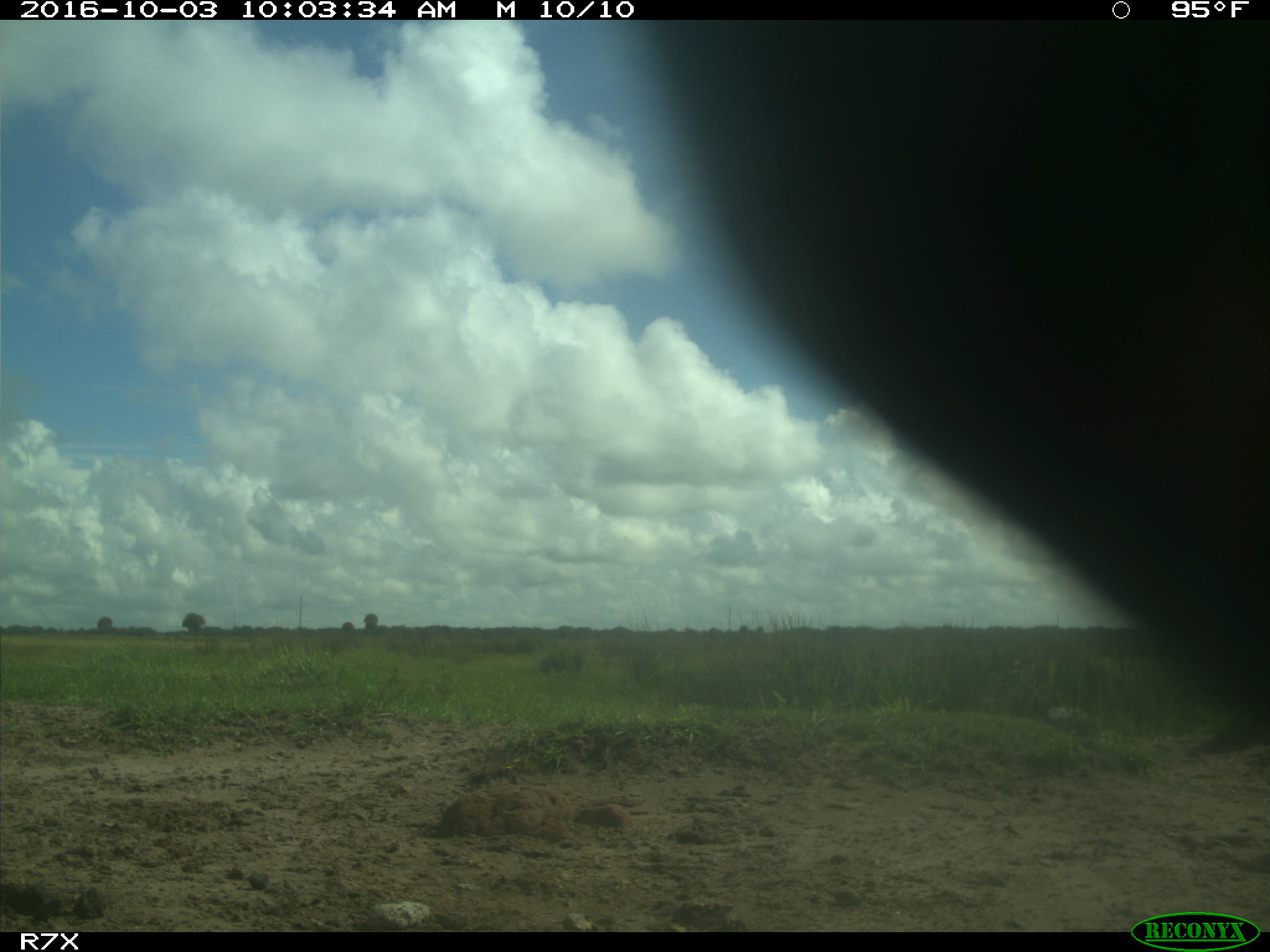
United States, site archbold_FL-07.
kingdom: Animalia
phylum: Chordata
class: Aves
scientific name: Aves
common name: birds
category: unidentified bird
Unidentified bird (birds) (Aves).